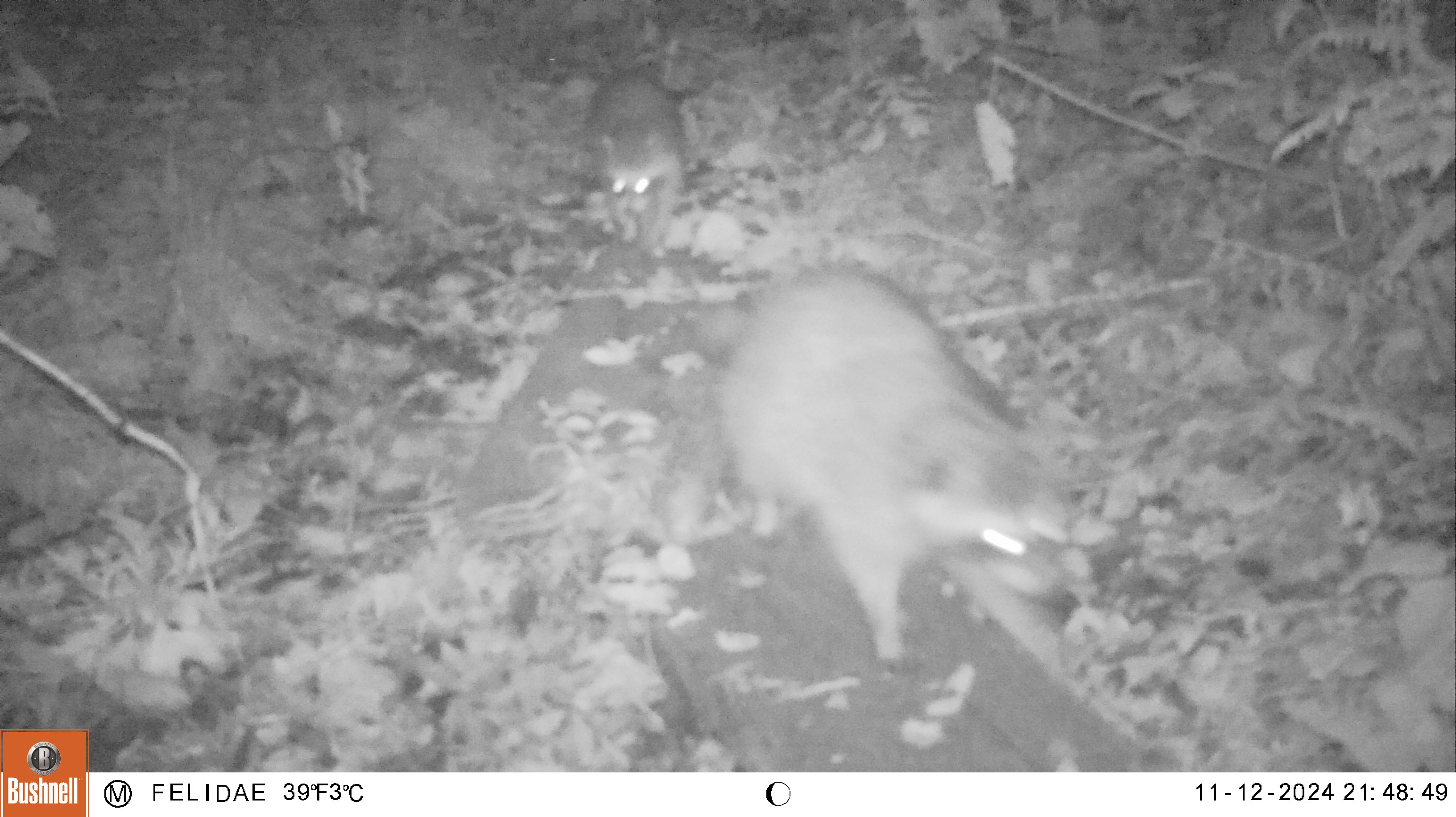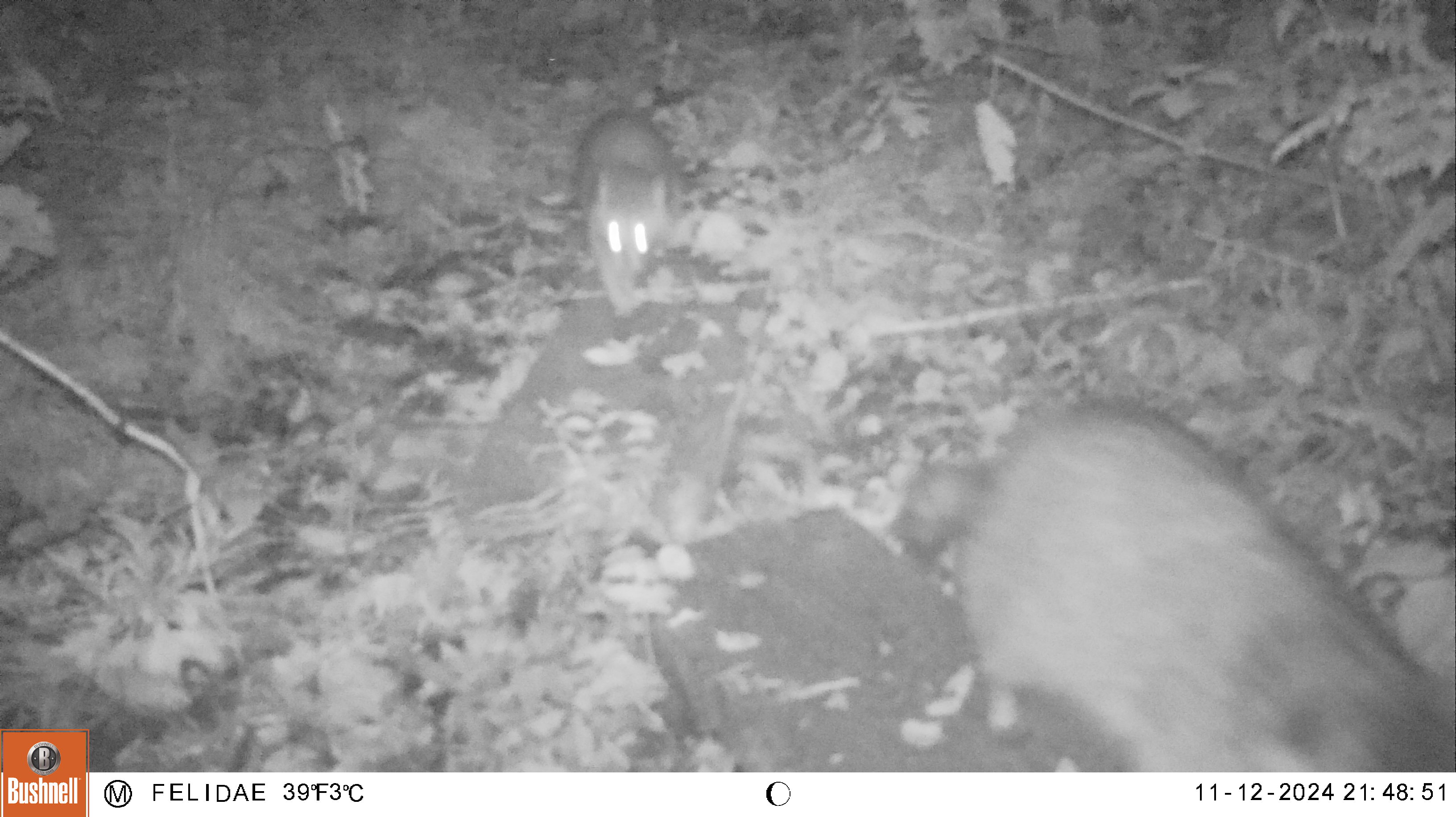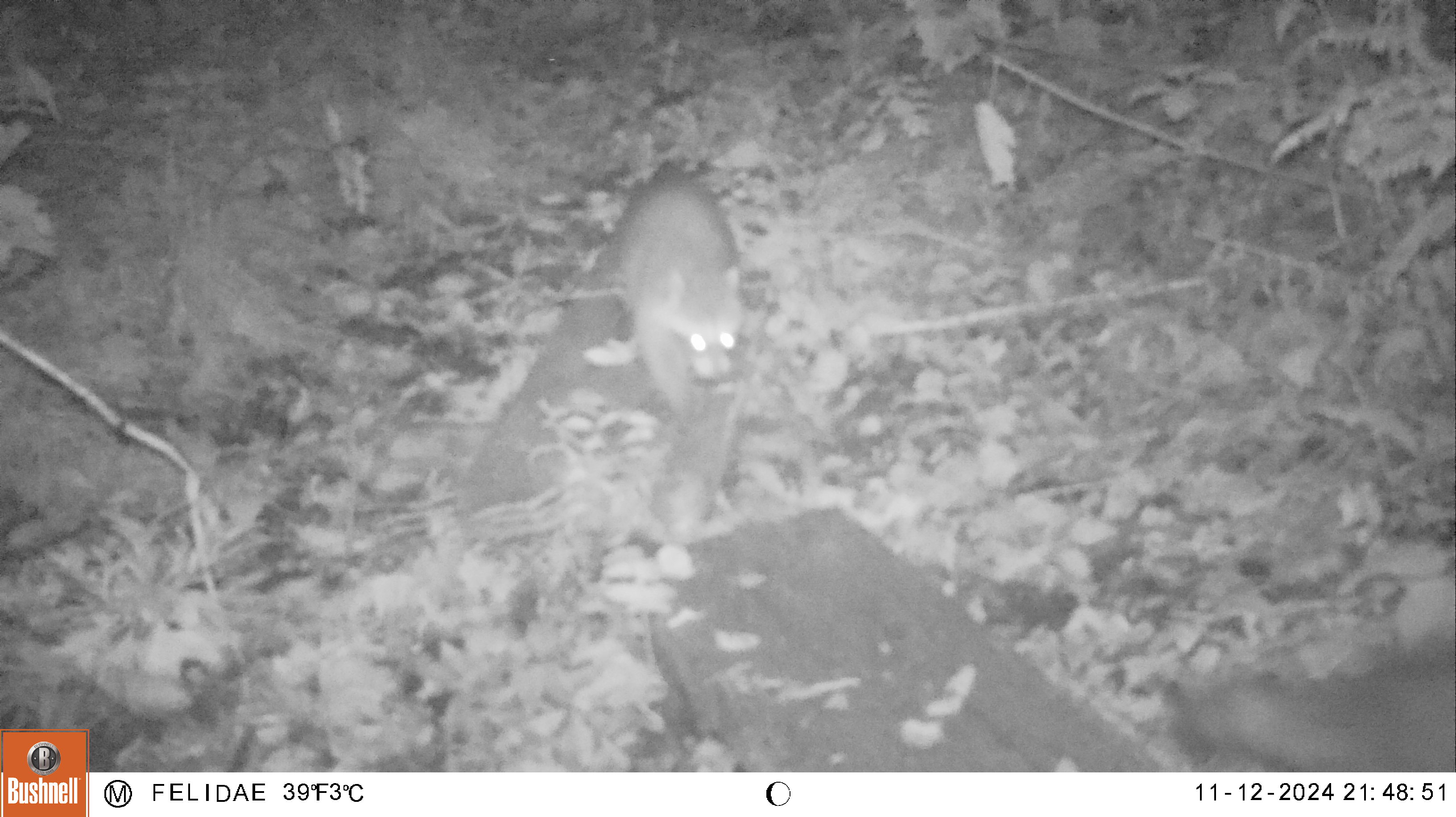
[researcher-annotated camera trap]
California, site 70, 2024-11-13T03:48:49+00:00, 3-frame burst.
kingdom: Animalia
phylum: Chordata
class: Mammalia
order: Carnivora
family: Procyonidae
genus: Procyon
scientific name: Procyon lotor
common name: raccoon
Raccoon (Procyon lotor).